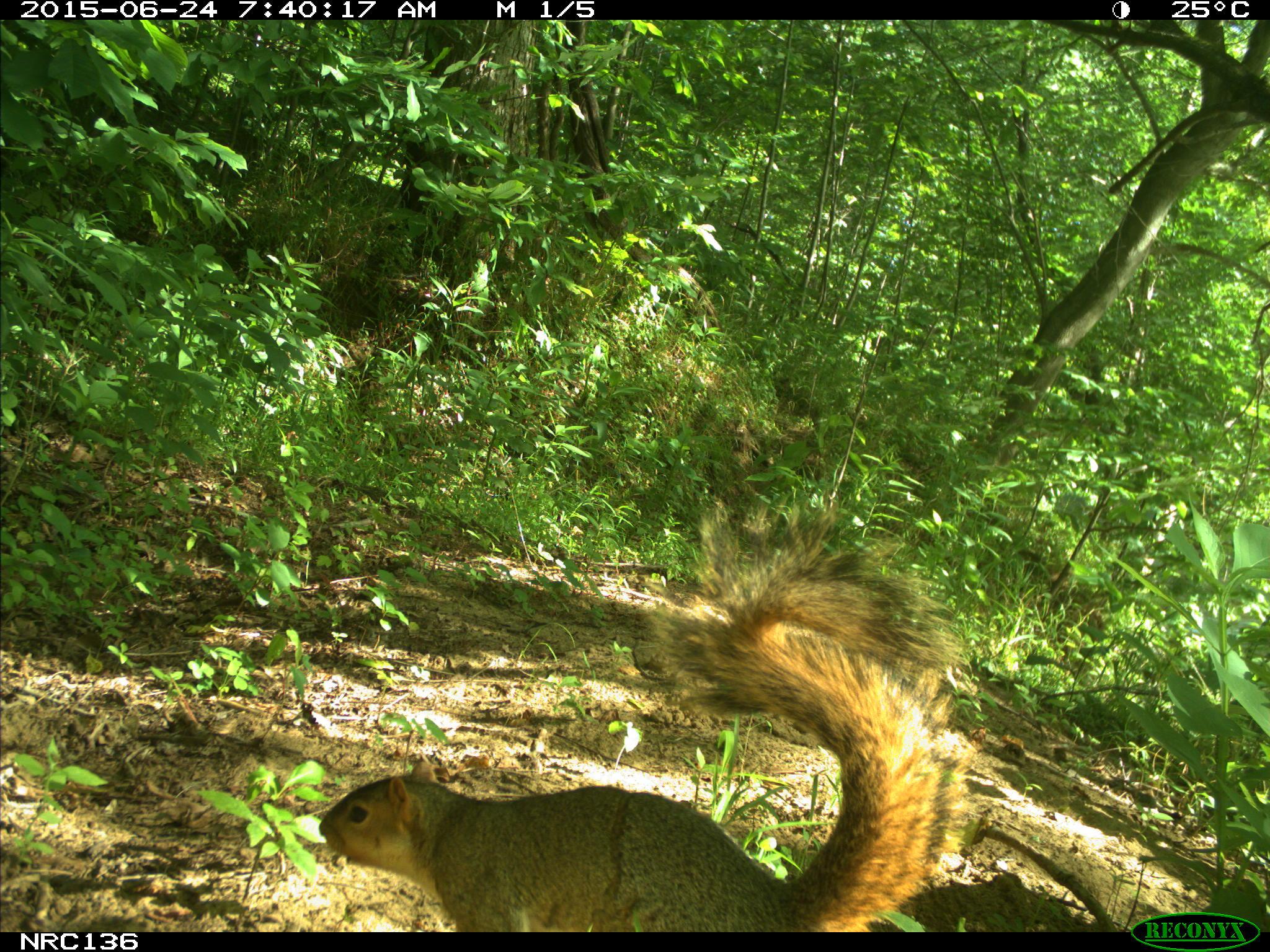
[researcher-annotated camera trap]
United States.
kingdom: Animalia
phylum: Chordata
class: Mammalia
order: Rodentia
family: Sciuridae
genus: Sciurus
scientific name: Sciurus niger cinereus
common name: eastern fox squirrel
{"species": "Eastern Fox Squirrel (Sciurus niger cinereus)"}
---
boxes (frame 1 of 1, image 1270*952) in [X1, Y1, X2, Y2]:
Eastern Fox Squirrel: [315, 494, 994, 935]